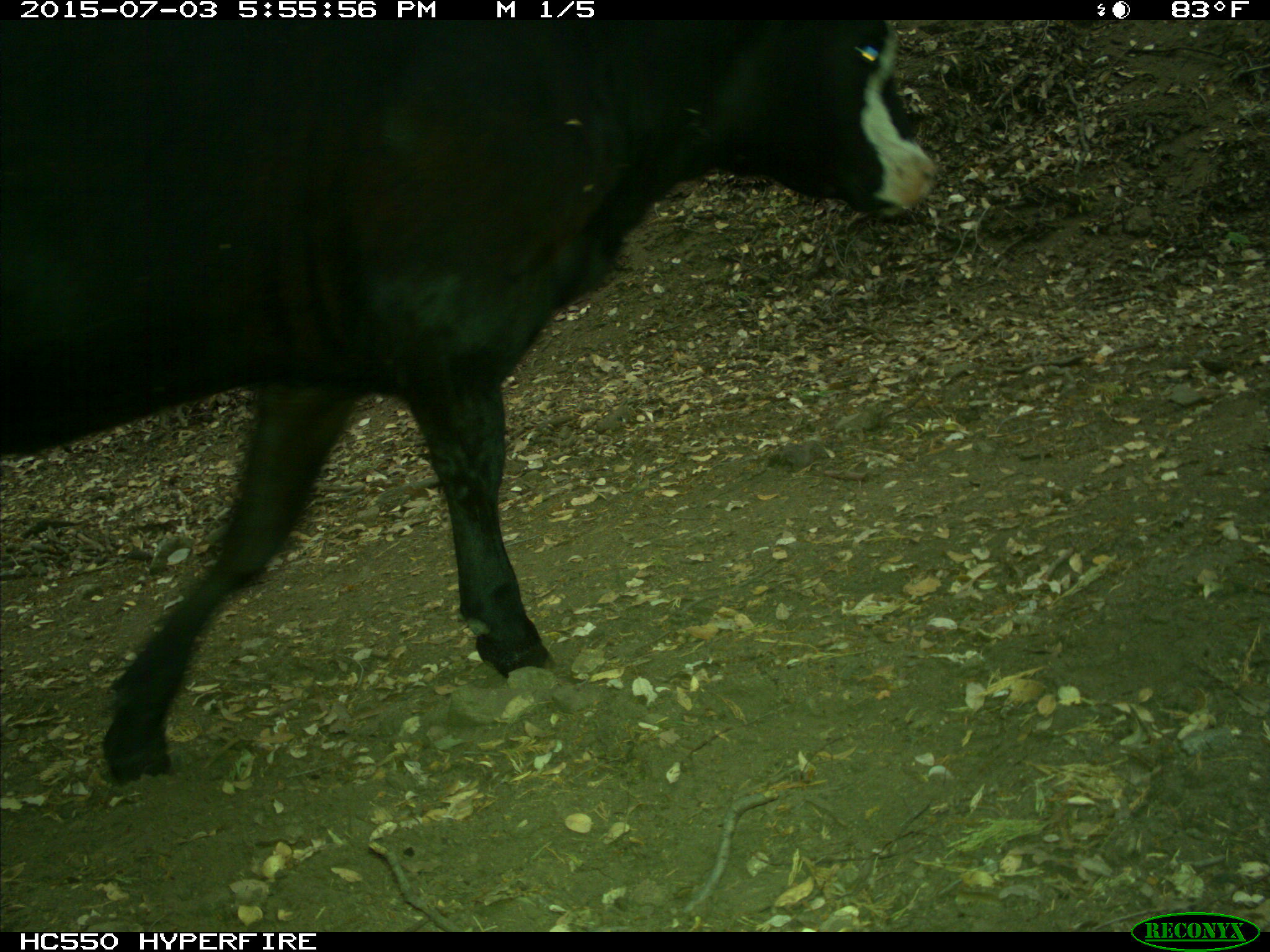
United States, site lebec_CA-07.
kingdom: Animalia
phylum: Chordata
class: Mammalia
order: Artiodactyla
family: Bovidae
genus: Bos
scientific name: Bos taurus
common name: domestic cow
Bos taurus (domestic cow).